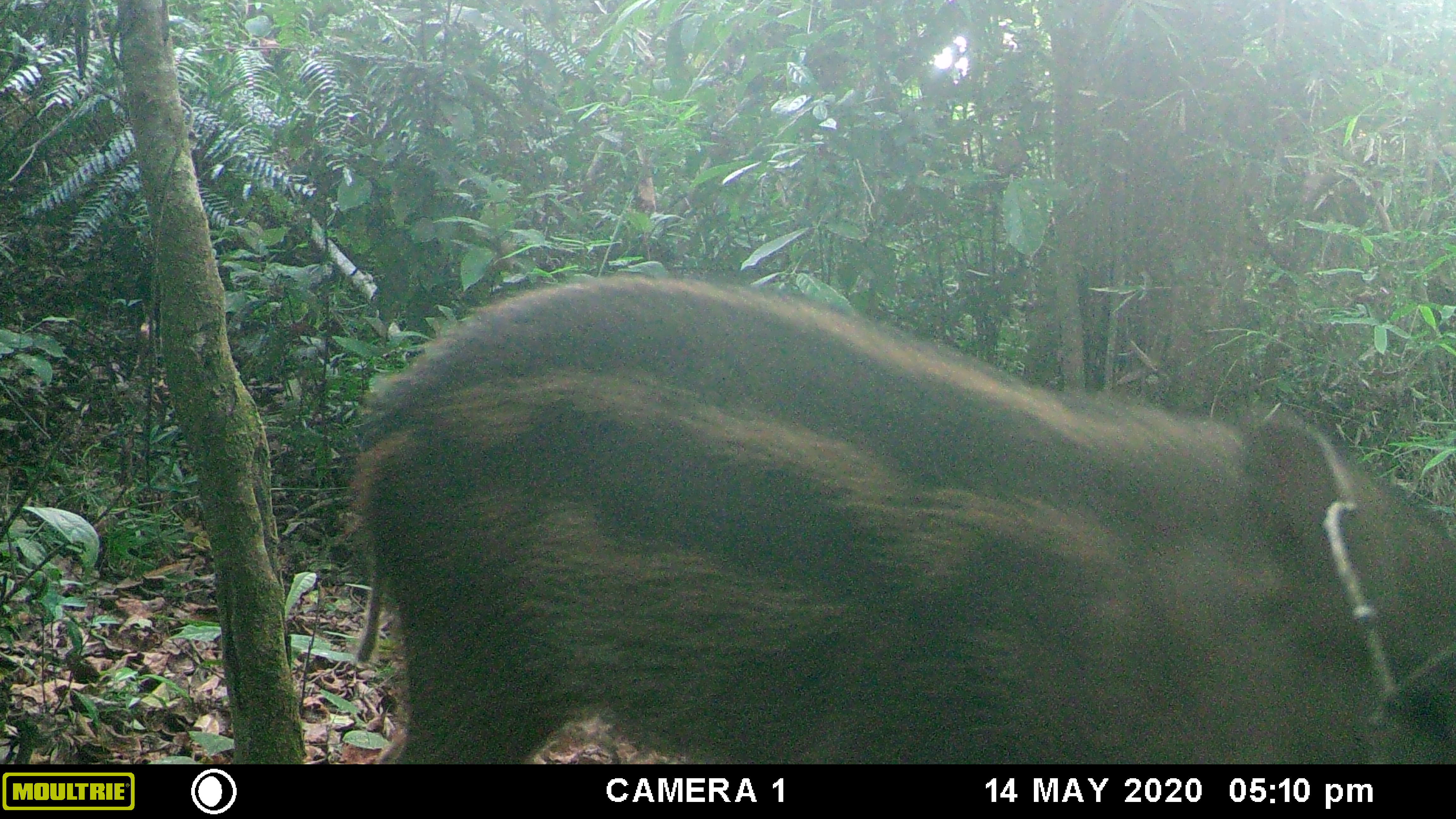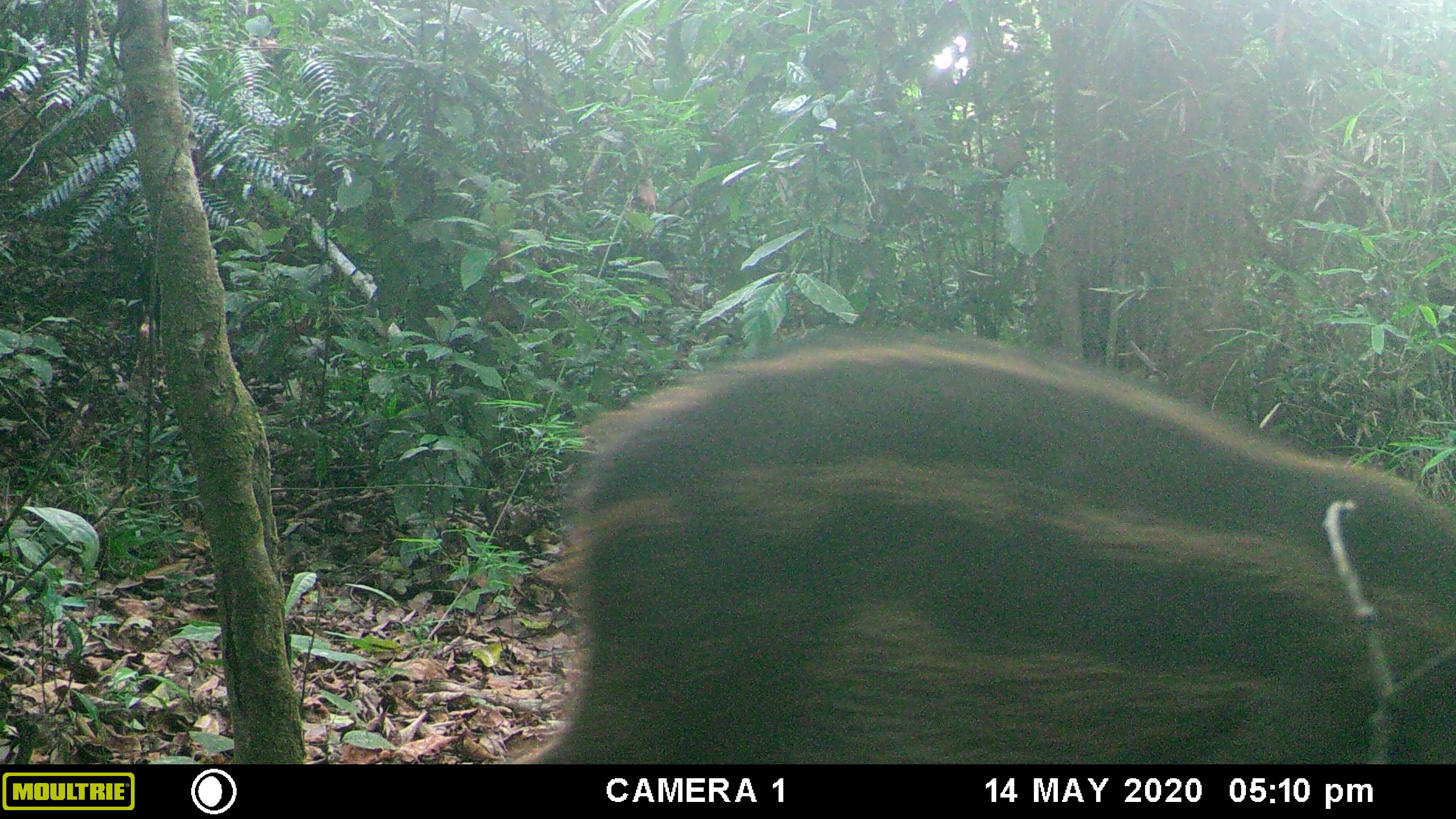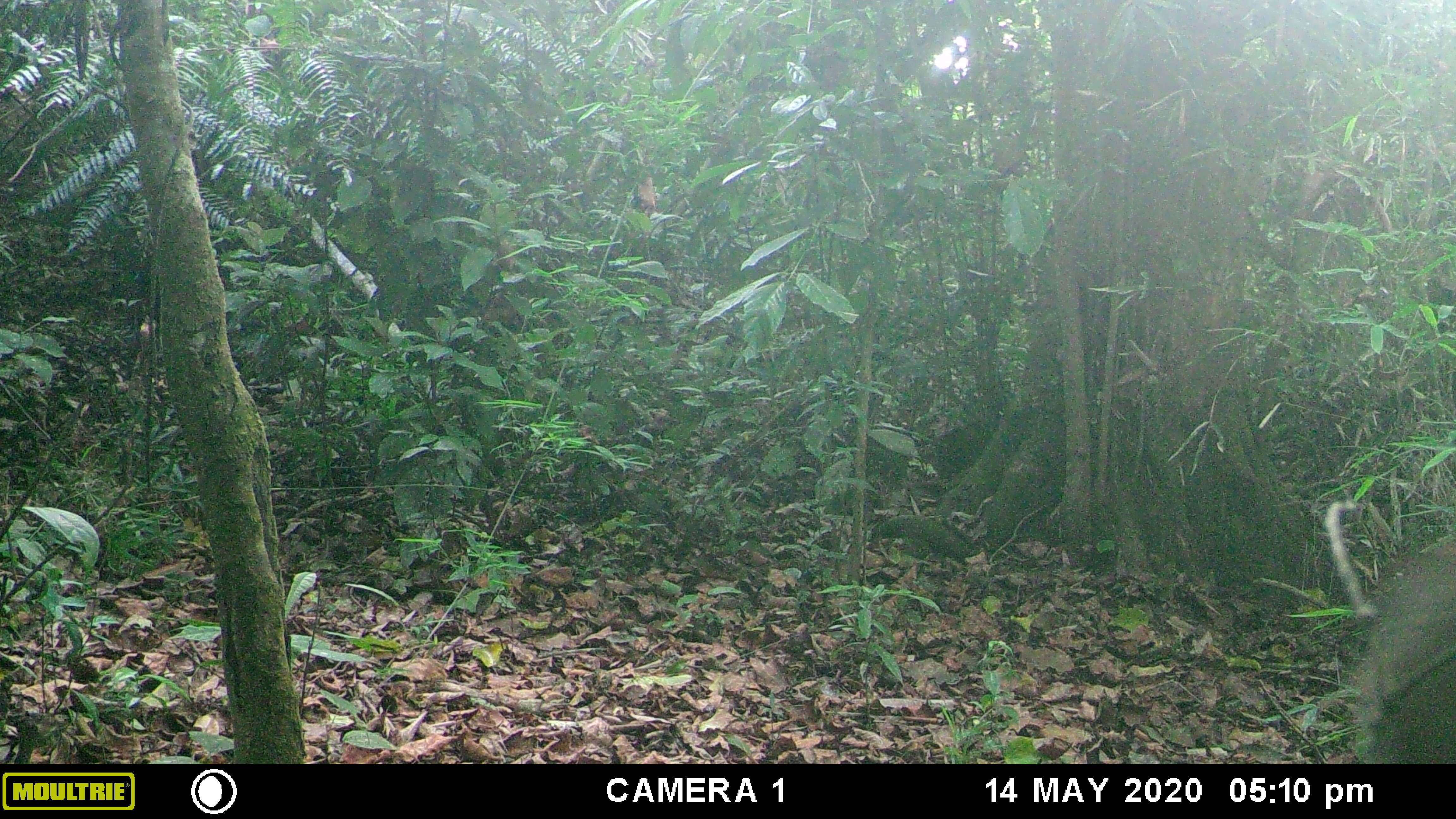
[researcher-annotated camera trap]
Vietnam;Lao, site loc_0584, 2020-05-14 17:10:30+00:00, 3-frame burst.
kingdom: Animalia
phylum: Chordata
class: Mammalia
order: Artiodactyla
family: Suidae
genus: Sus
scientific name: Sus scrofa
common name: eurasian wild pig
Eurasian wild pig (Sus scrofa). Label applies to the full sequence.